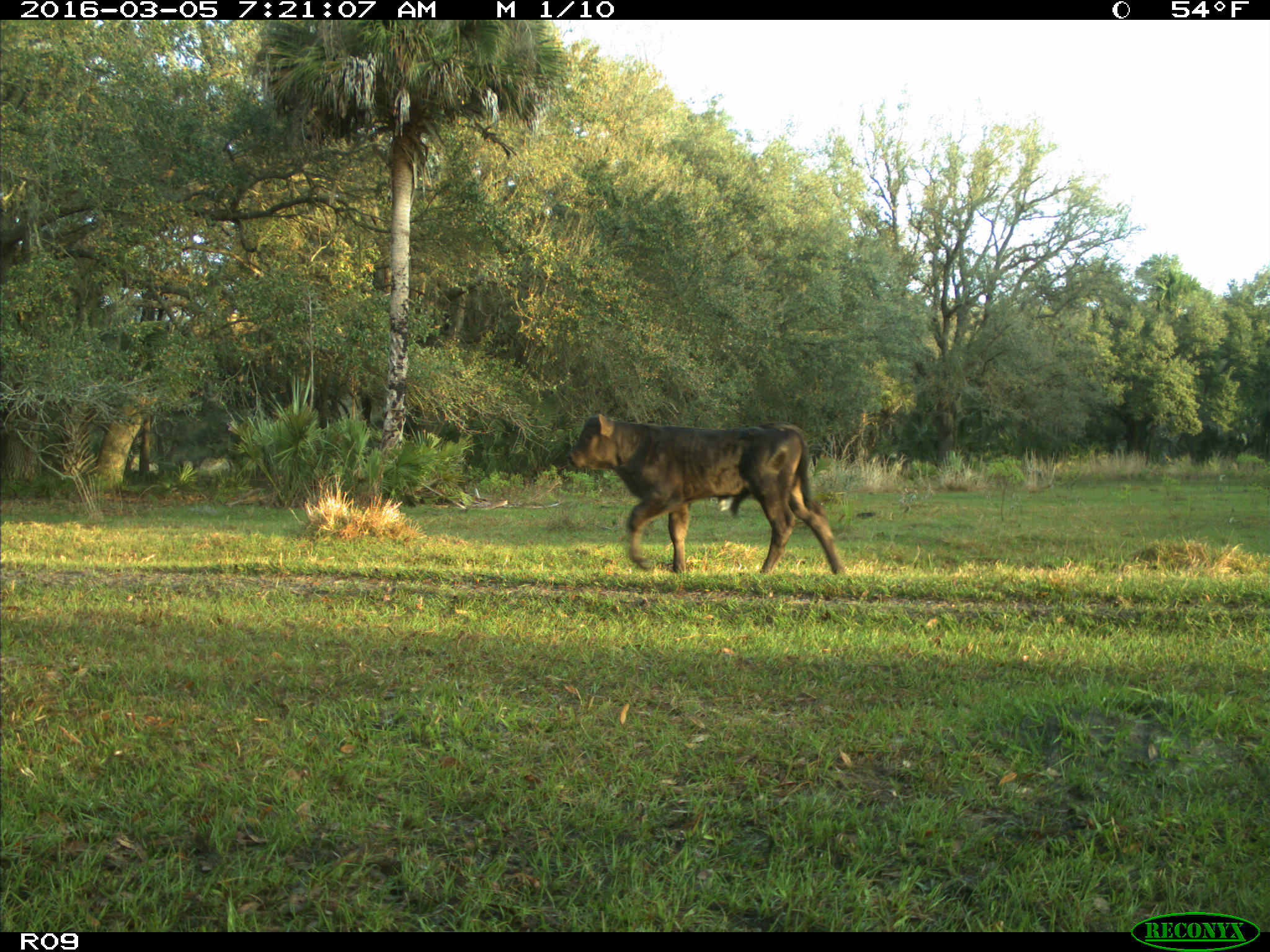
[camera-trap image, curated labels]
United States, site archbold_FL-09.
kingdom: Animalia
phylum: Chordata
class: Mammalia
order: Artiodactyla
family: Bovidae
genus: Bos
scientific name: Bos taurus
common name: domestic cow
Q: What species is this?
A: Bos taurus (domestic cow).